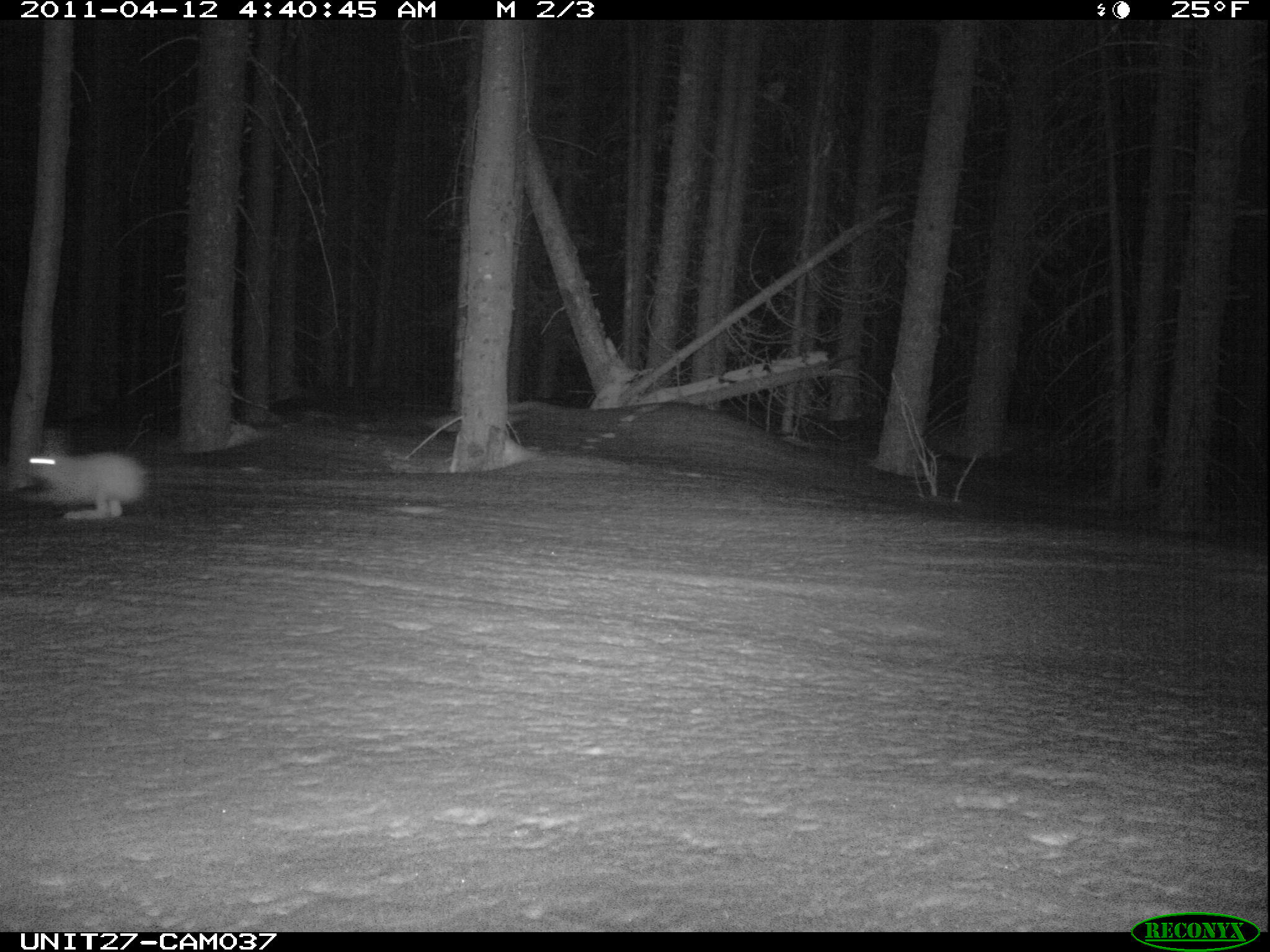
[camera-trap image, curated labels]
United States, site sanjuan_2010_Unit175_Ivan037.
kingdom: Animalia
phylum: Chordata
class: Mammalia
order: Lagomorpha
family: Leporidae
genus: Lepus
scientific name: Lepus americanus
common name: snowshoe hare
Lepus americanus (snowshoe hare).